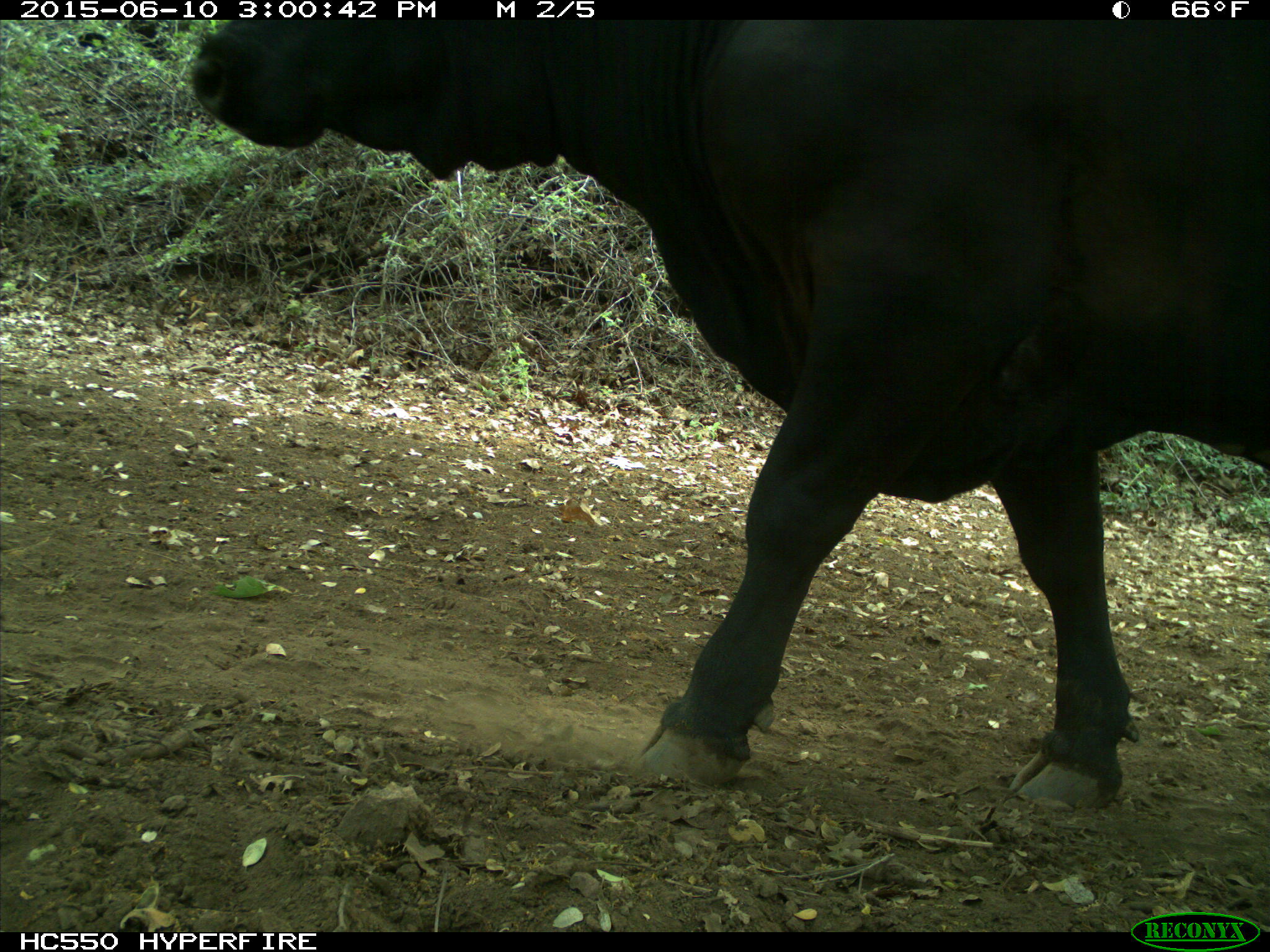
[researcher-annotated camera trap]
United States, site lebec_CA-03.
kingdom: Animalia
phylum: Chordata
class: Mammalia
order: Artiodactyla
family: Bovidae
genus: Bos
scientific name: Bos taurus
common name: domestic cow